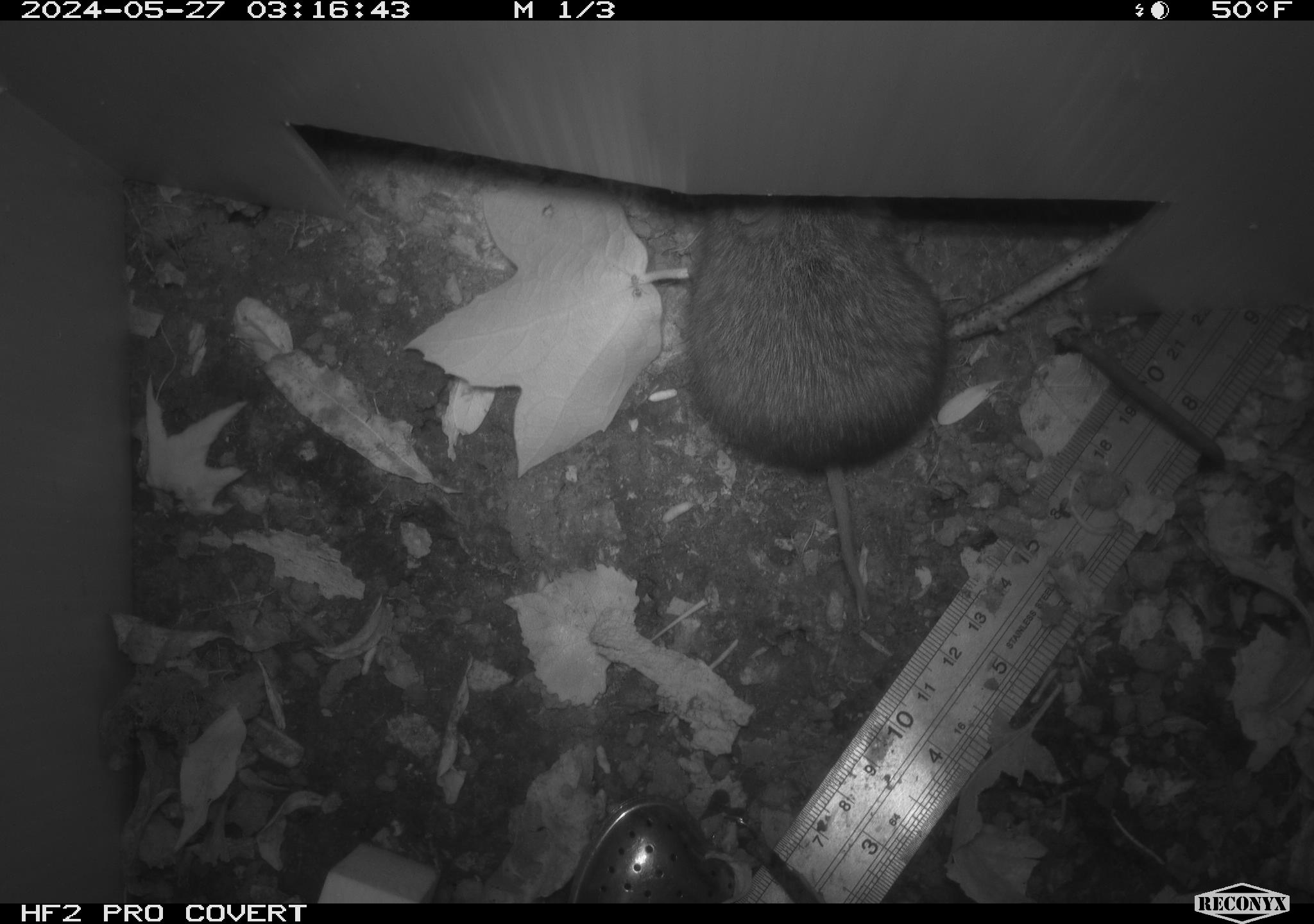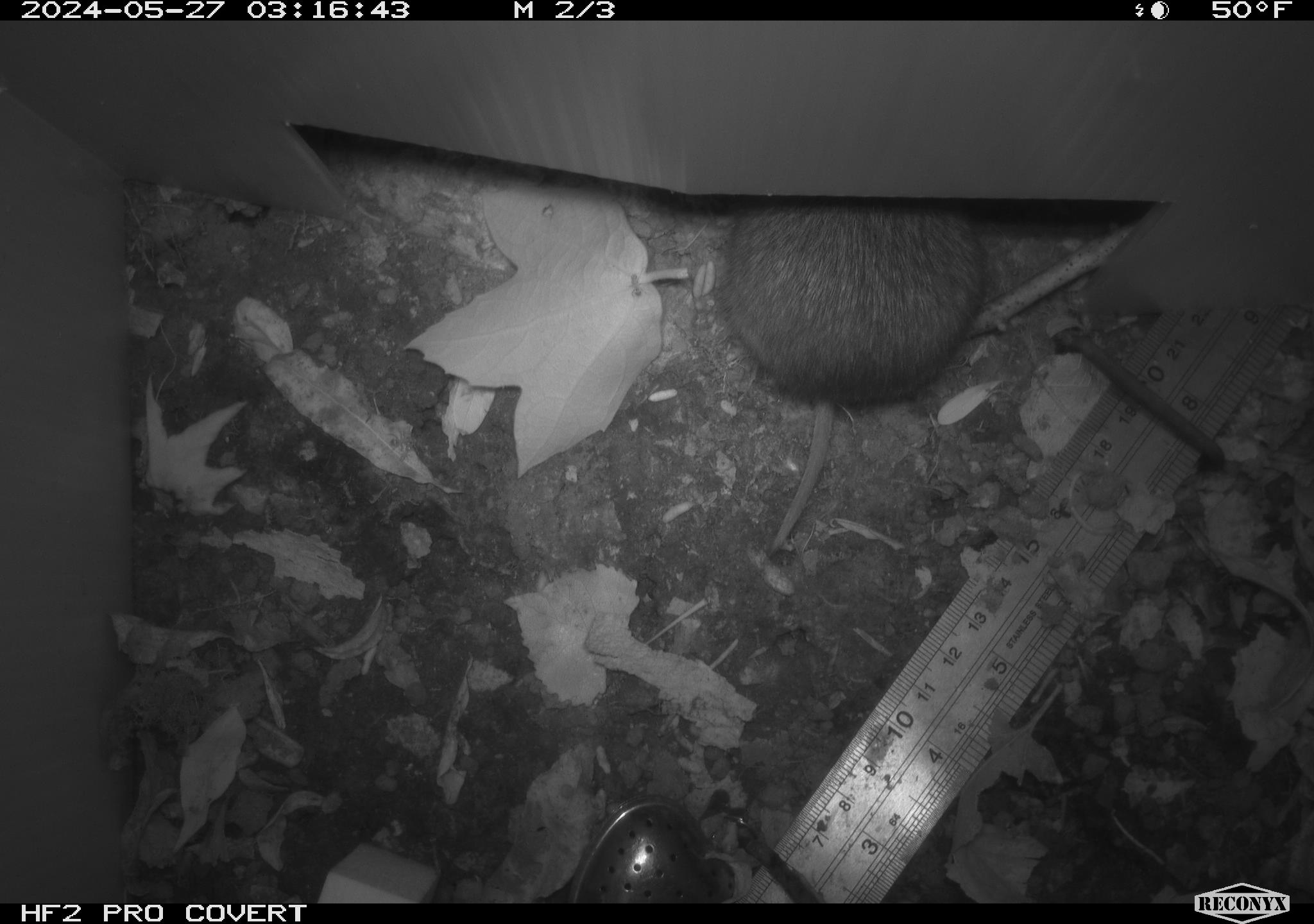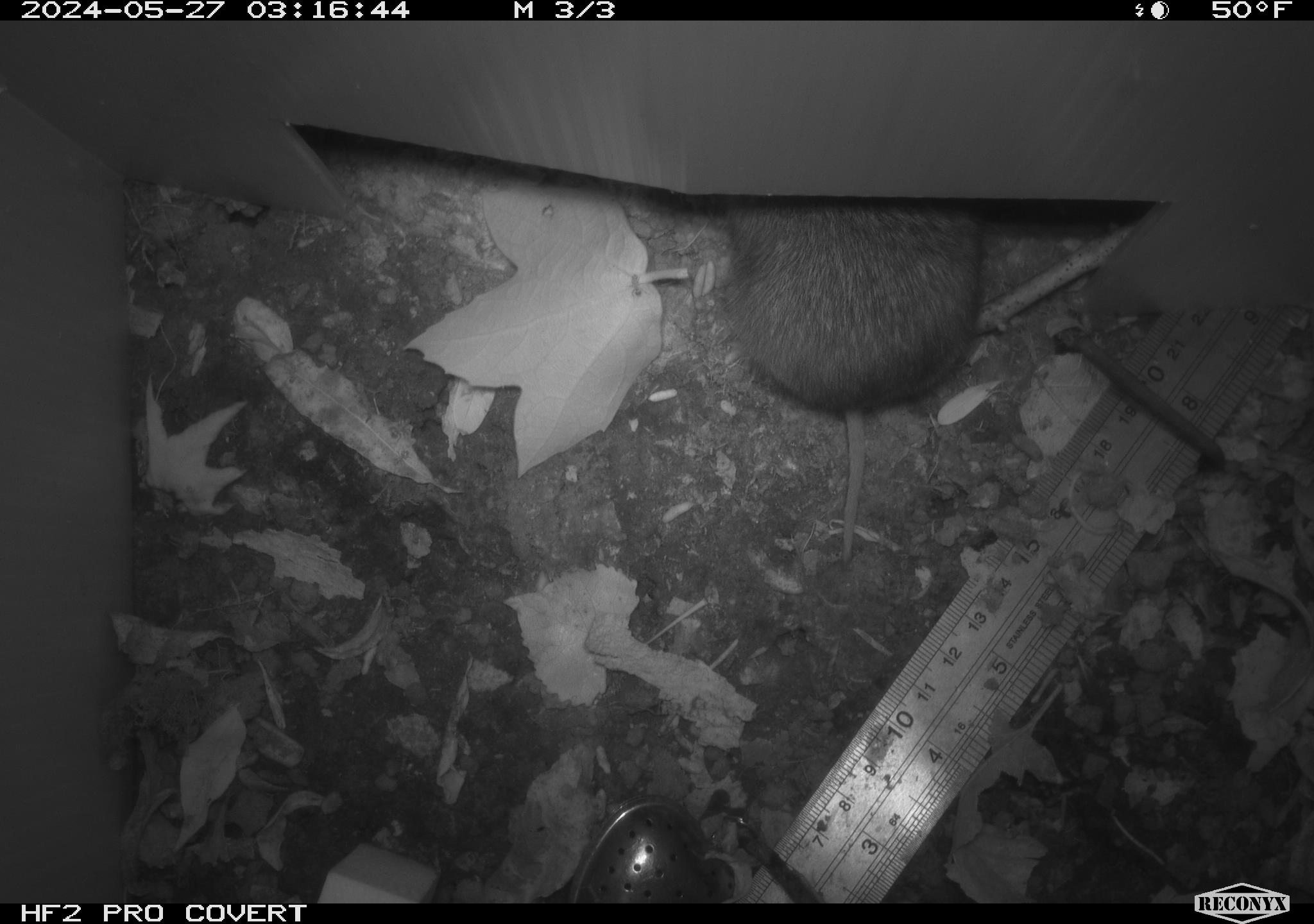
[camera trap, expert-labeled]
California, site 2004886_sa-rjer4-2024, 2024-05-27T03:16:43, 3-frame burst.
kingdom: Animalia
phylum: Chordata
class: Mammalia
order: Rodentia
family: Cricetidae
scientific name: Arvicolinae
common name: voles, lemmings, and muskrats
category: arvicolinae subfamily